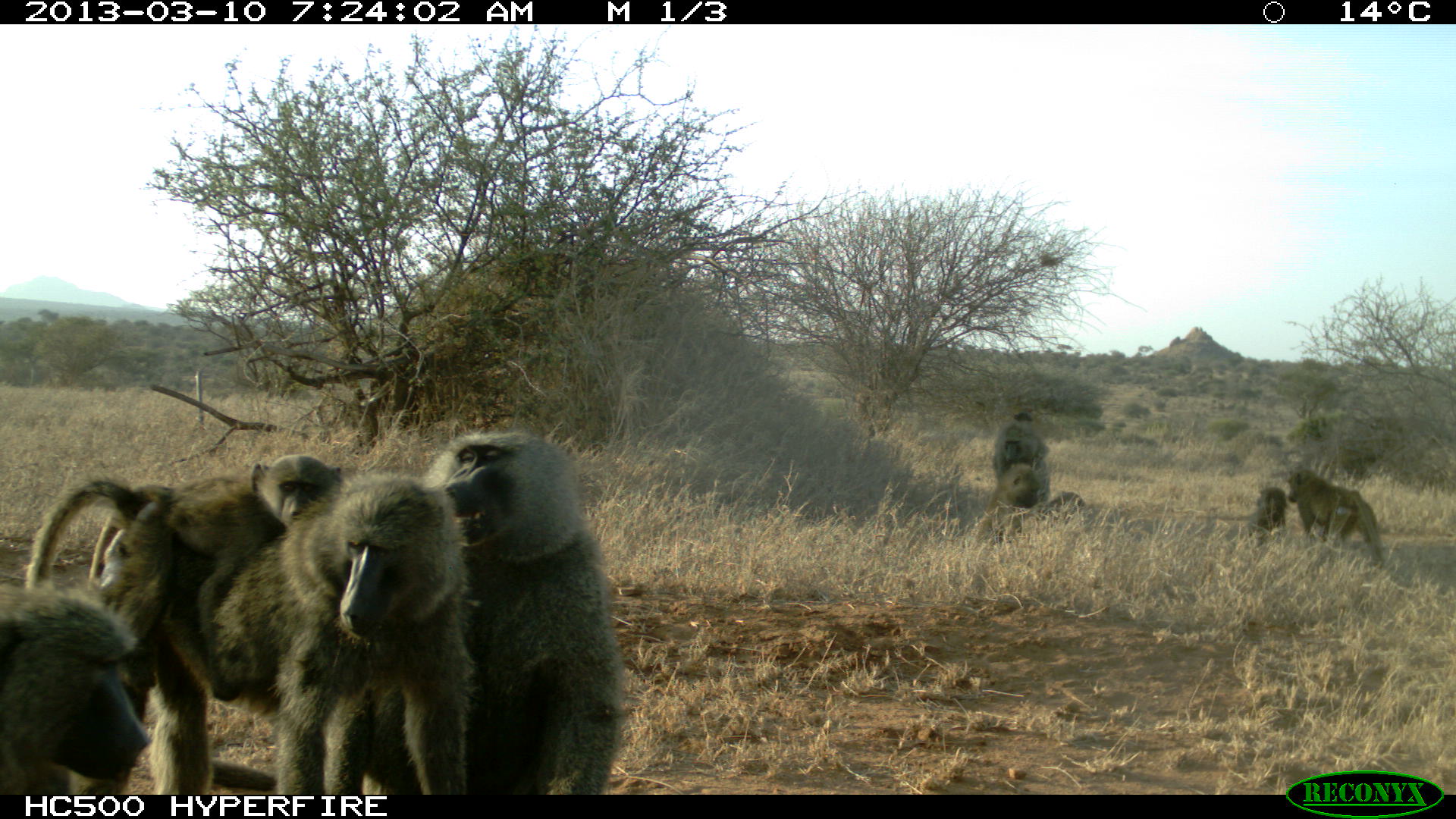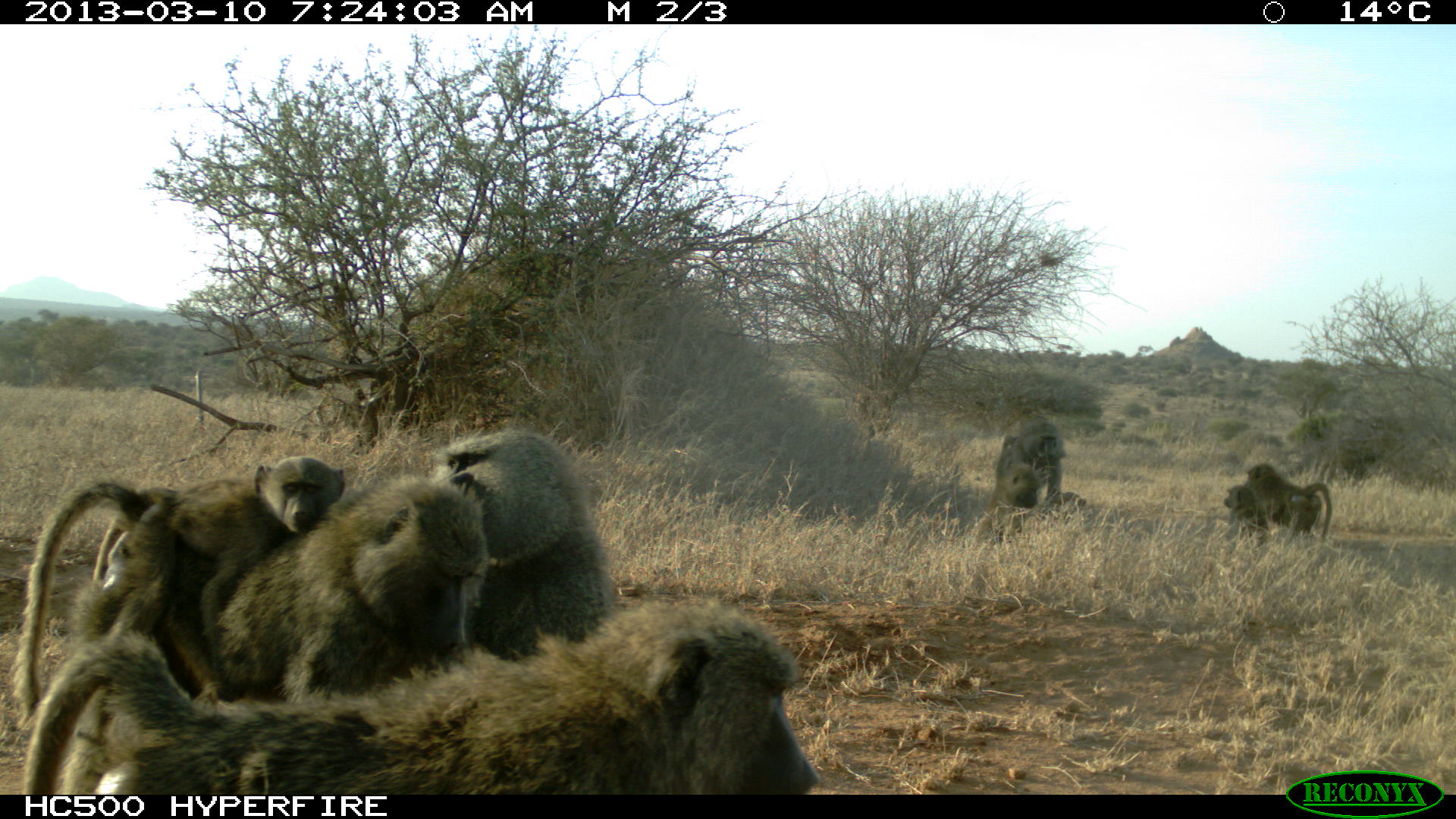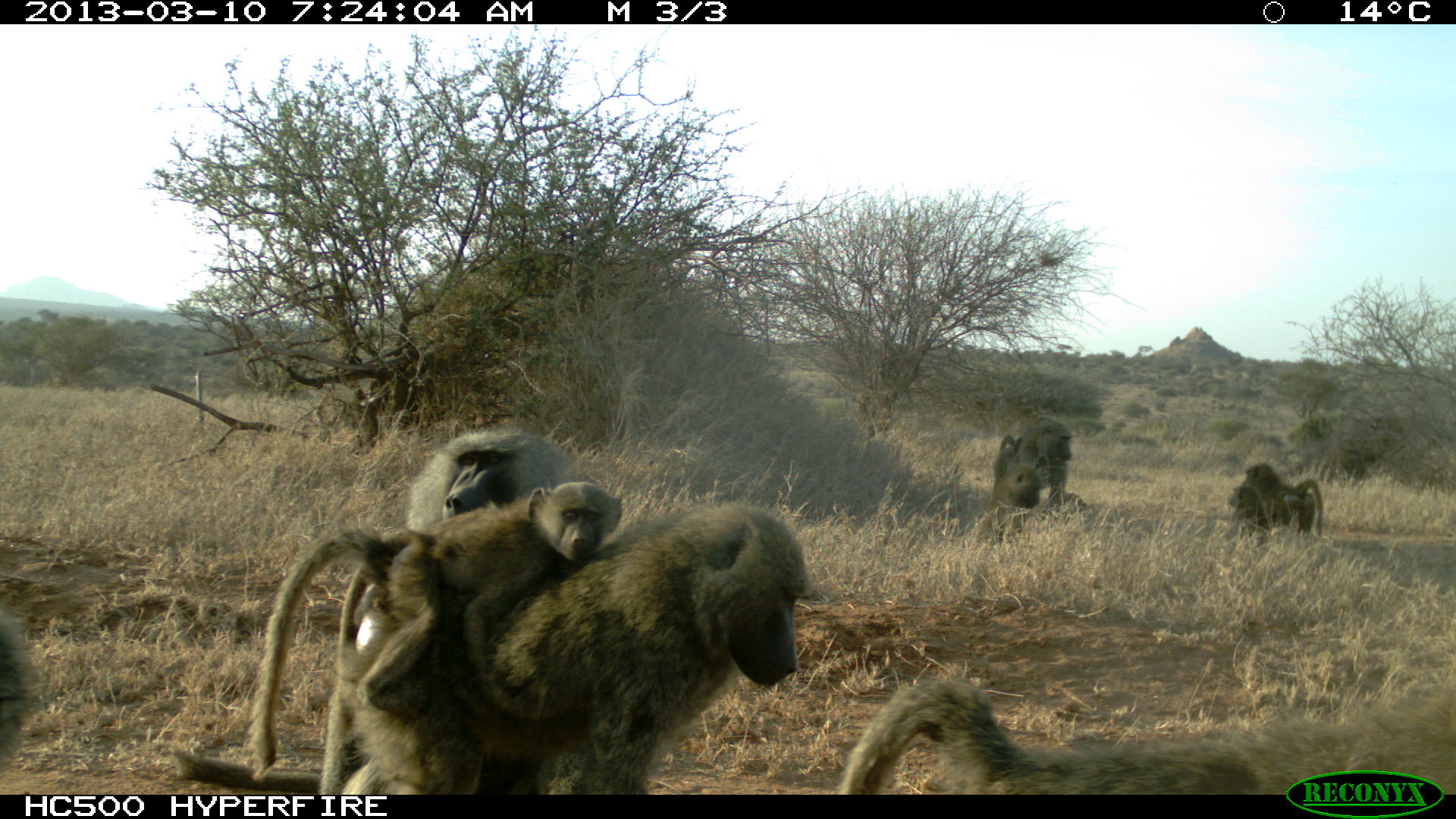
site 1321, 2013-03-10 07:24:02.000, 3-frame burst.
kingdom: Animalia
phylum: Chordata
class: Mammalia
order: Primates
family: Cercopithecidae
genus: Papio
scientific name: Papio anubis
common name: olive baboon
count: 8